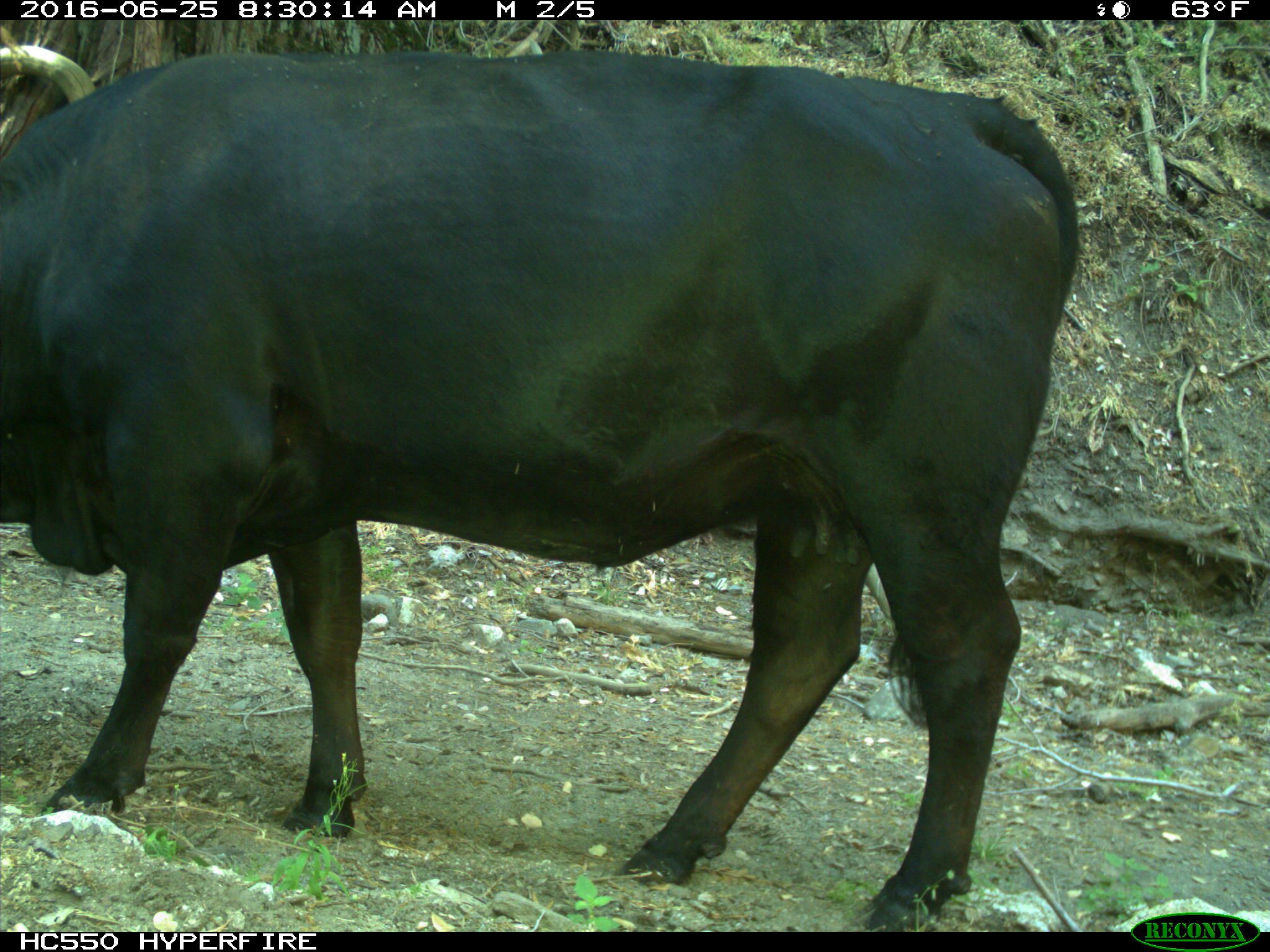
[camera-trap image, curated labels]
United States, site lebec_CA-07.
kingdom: Animalia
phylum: Chordata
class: Mammalia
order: Artiodactyla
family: Bovidae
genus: Bos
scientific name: Bos taurus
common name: domestic cow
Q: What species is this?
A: Bos taurus (domestic cow).